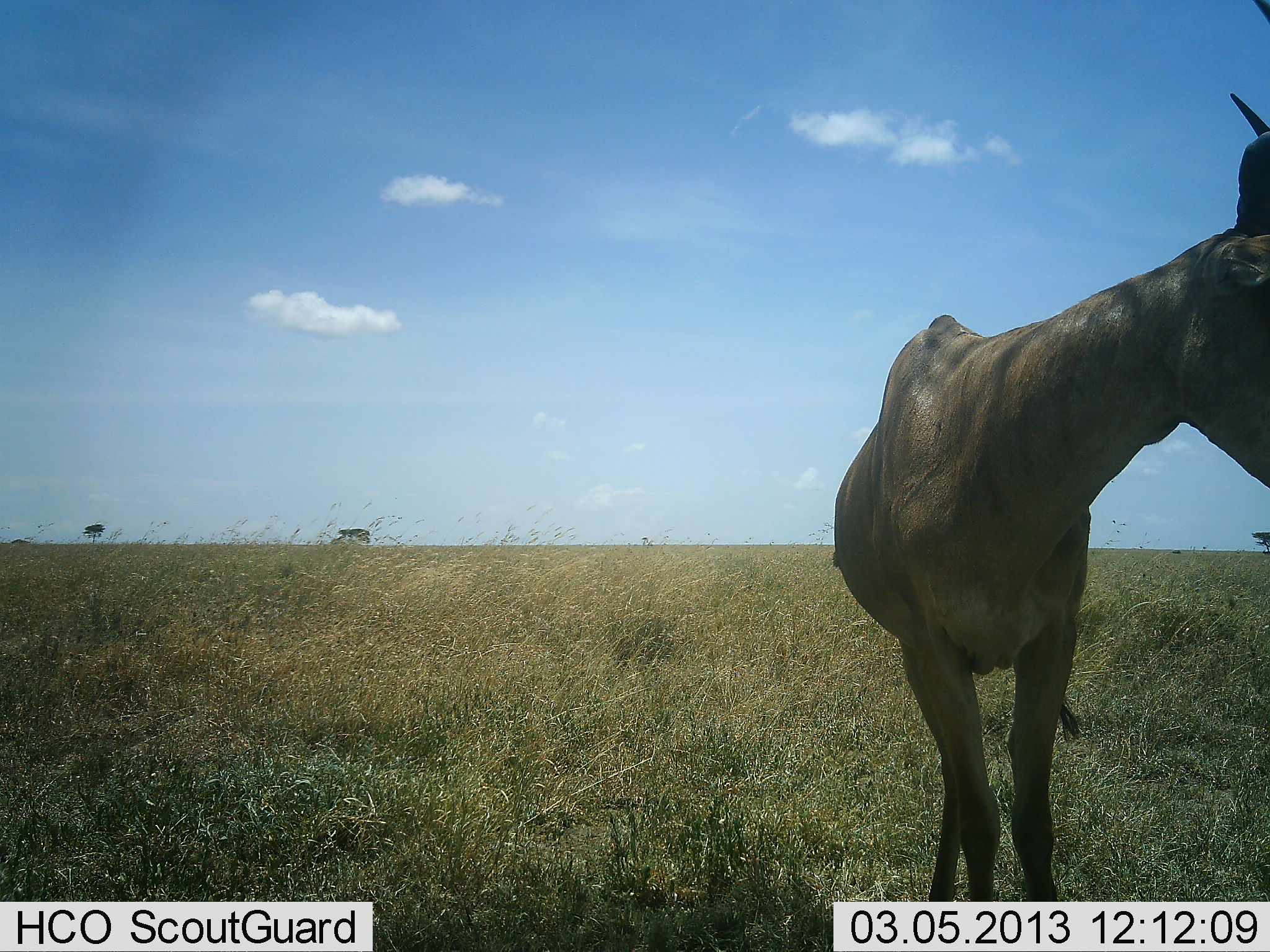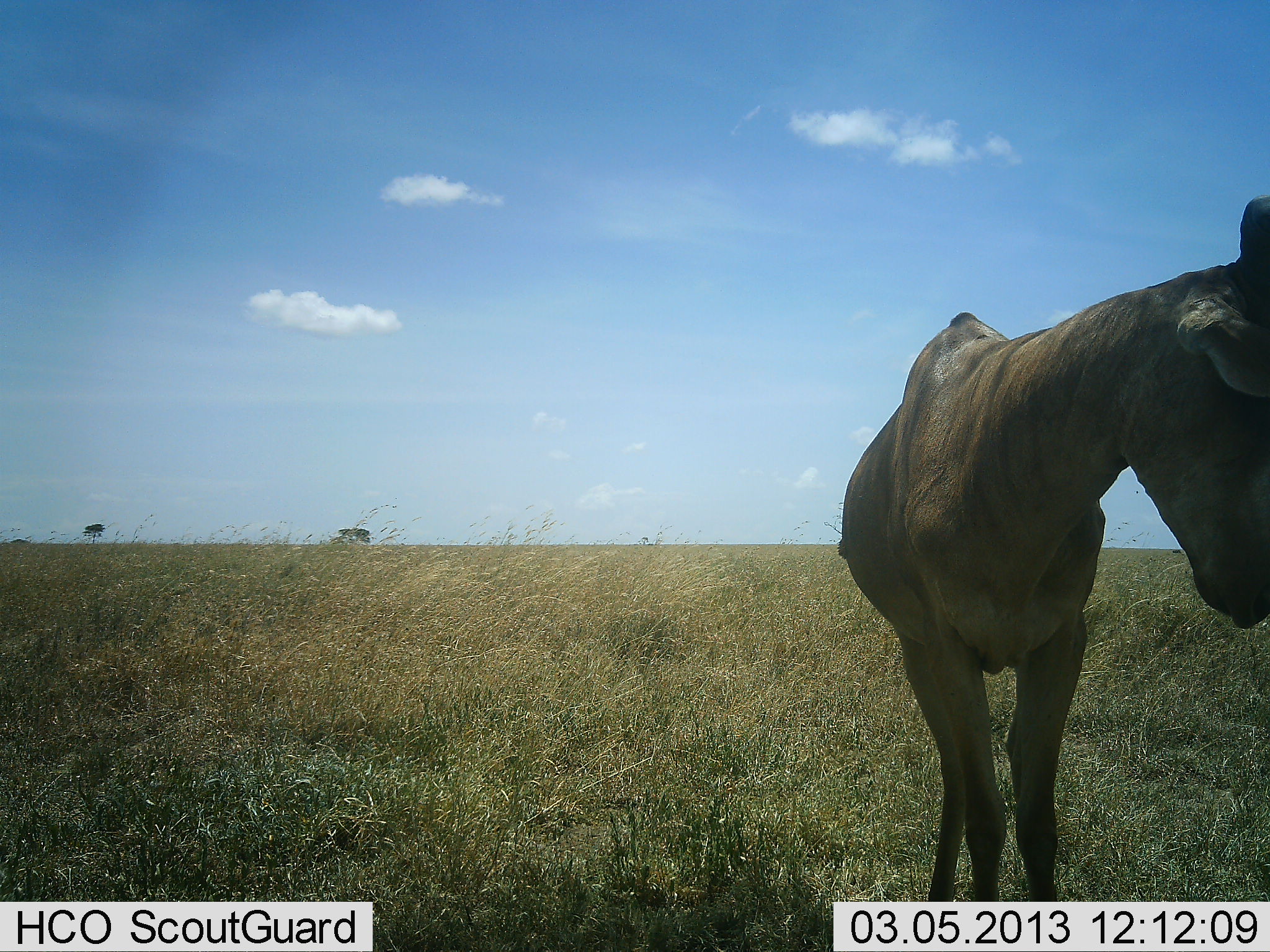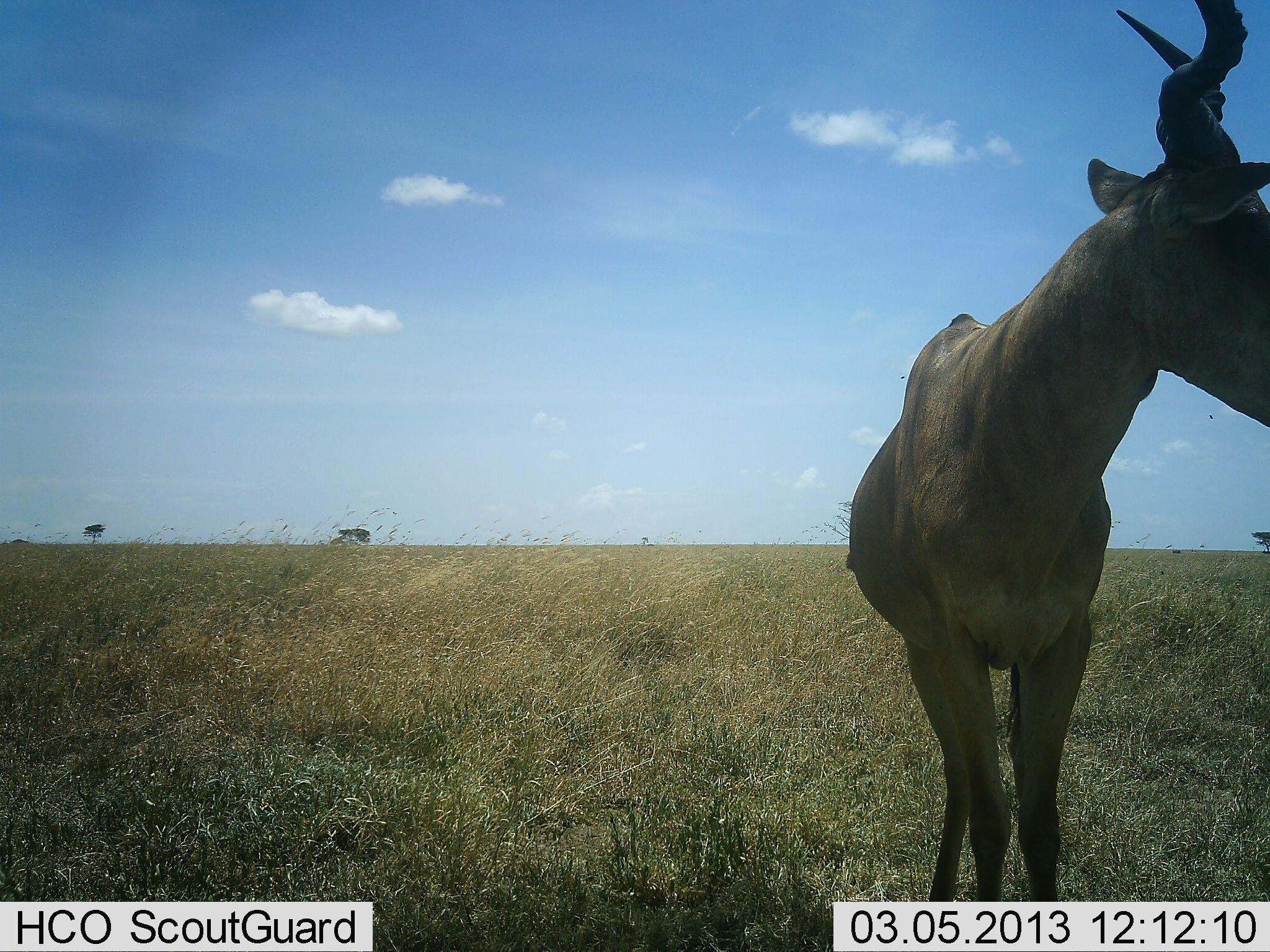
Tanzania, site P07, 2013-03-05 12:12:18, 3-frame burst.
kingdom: Animalia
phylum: Chordata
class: Mammalia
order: Artiodactyla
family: Bovidae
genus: Alcelaphus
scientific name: Alcelaphus buselaphus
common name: hartebeest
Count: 1.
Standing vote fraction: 100%.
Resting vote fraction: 3%.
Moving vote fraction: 3%.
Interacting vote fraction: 0%.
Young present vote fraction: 0%.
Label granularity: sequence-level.